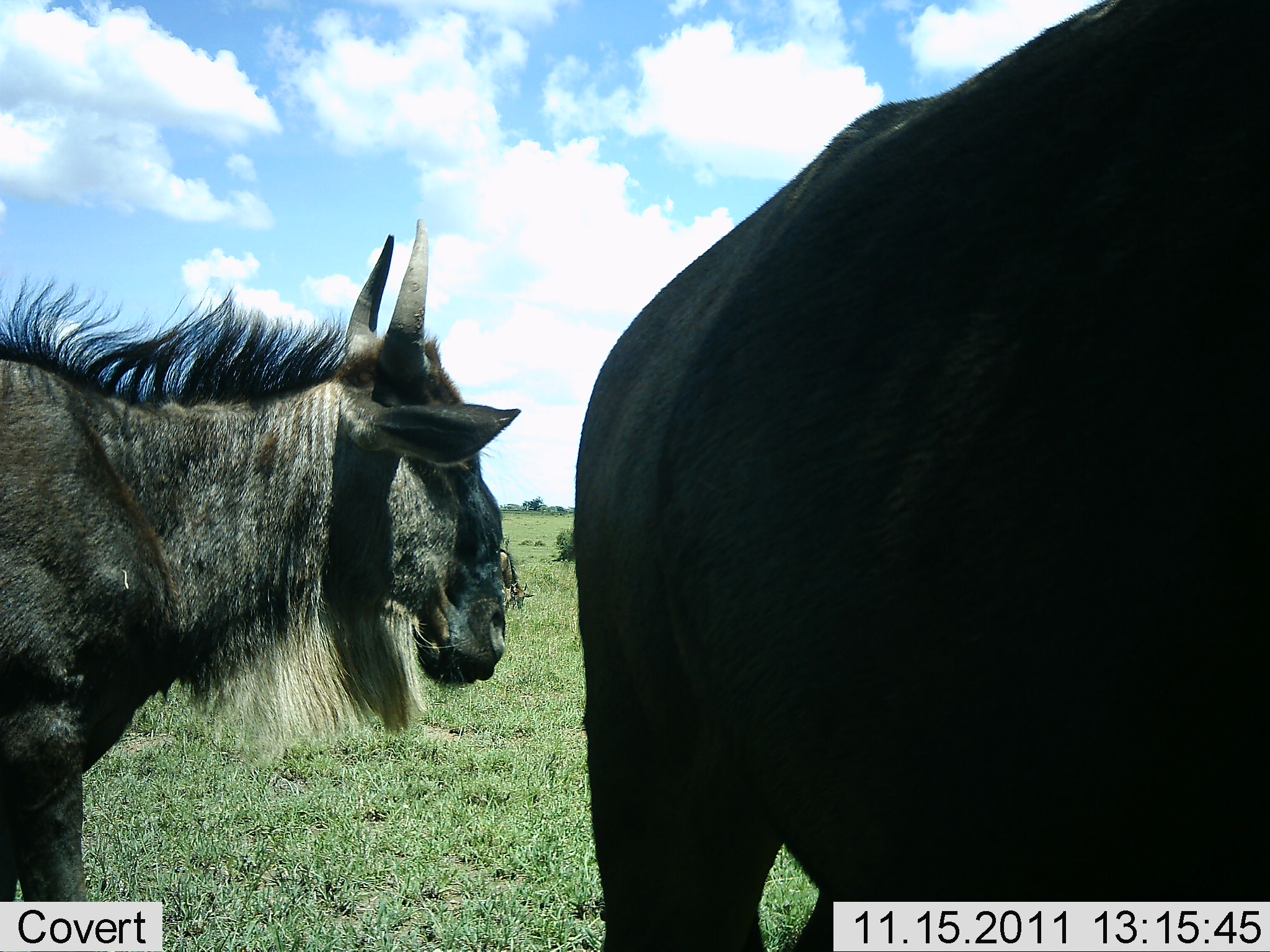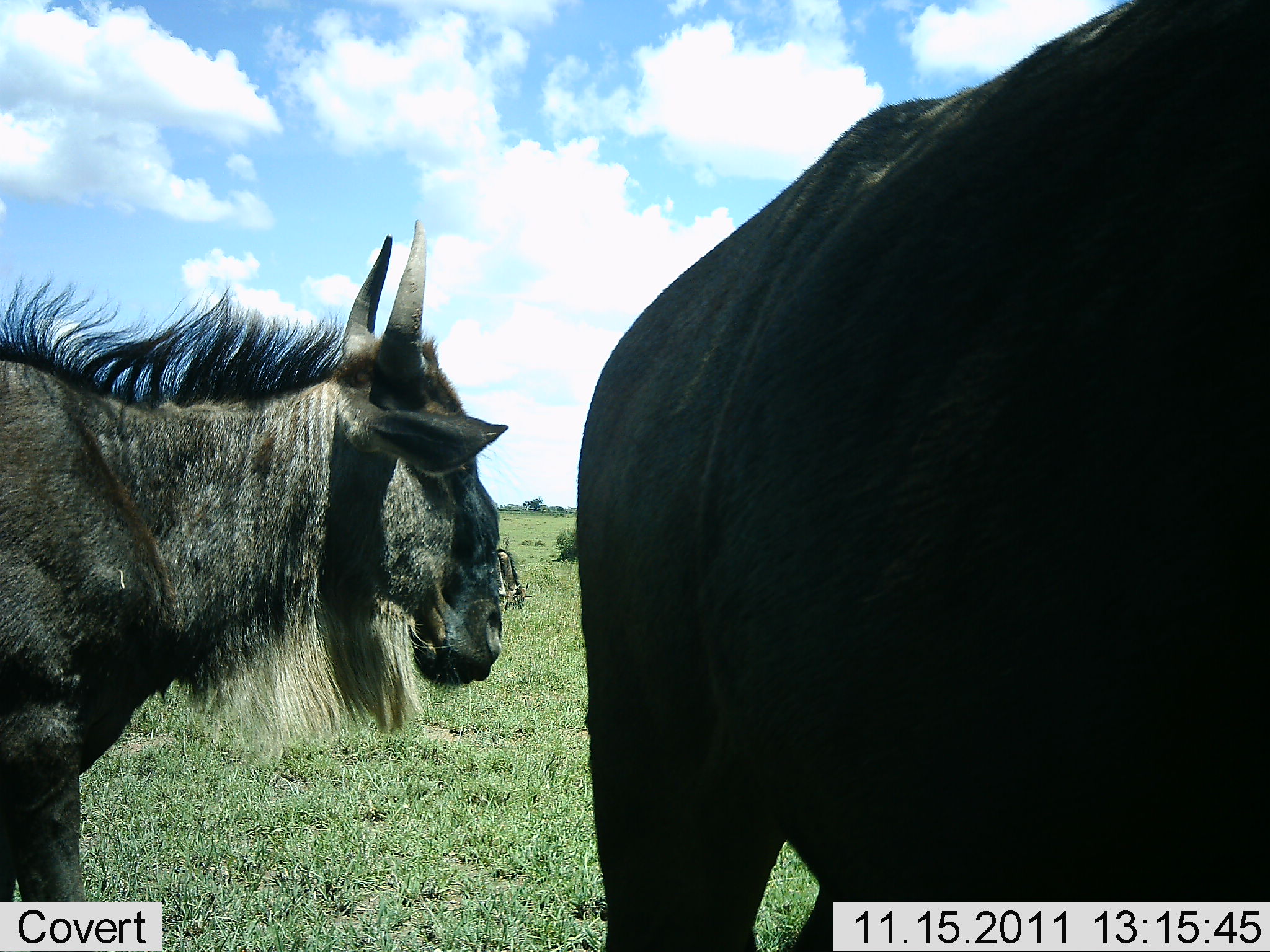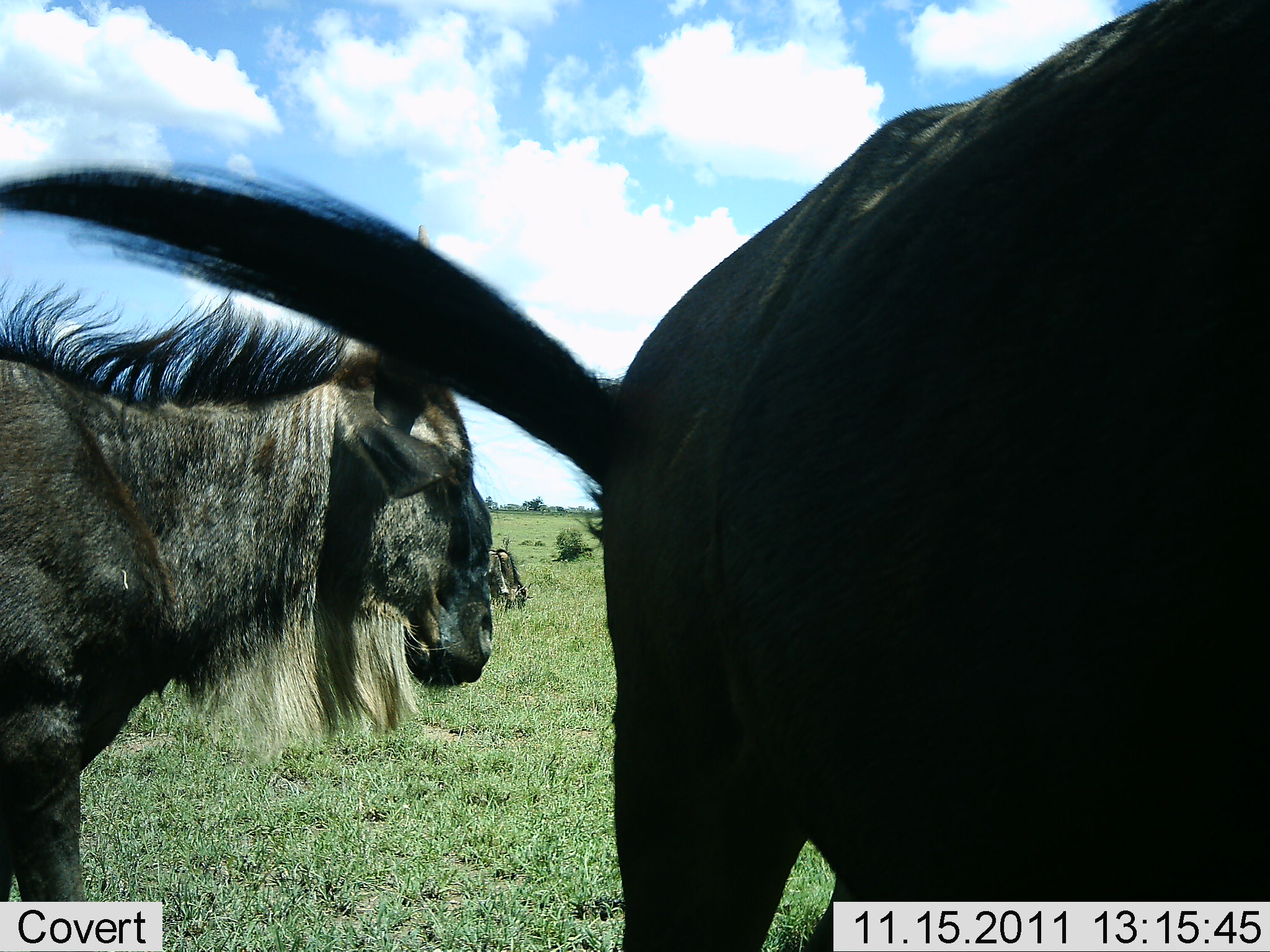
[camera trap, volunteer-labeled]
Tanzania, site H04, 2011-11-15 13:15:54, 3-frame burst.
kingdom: Animalia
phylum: Chordata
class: Mammalia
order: Artiodactyla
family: Bovidae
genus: Connochaetes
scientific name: Connochaetes taurinus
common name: blue wildebeest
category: wildebeest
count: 2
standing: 100%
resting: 0%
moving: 0%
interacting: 0%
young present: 0%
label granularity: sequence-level